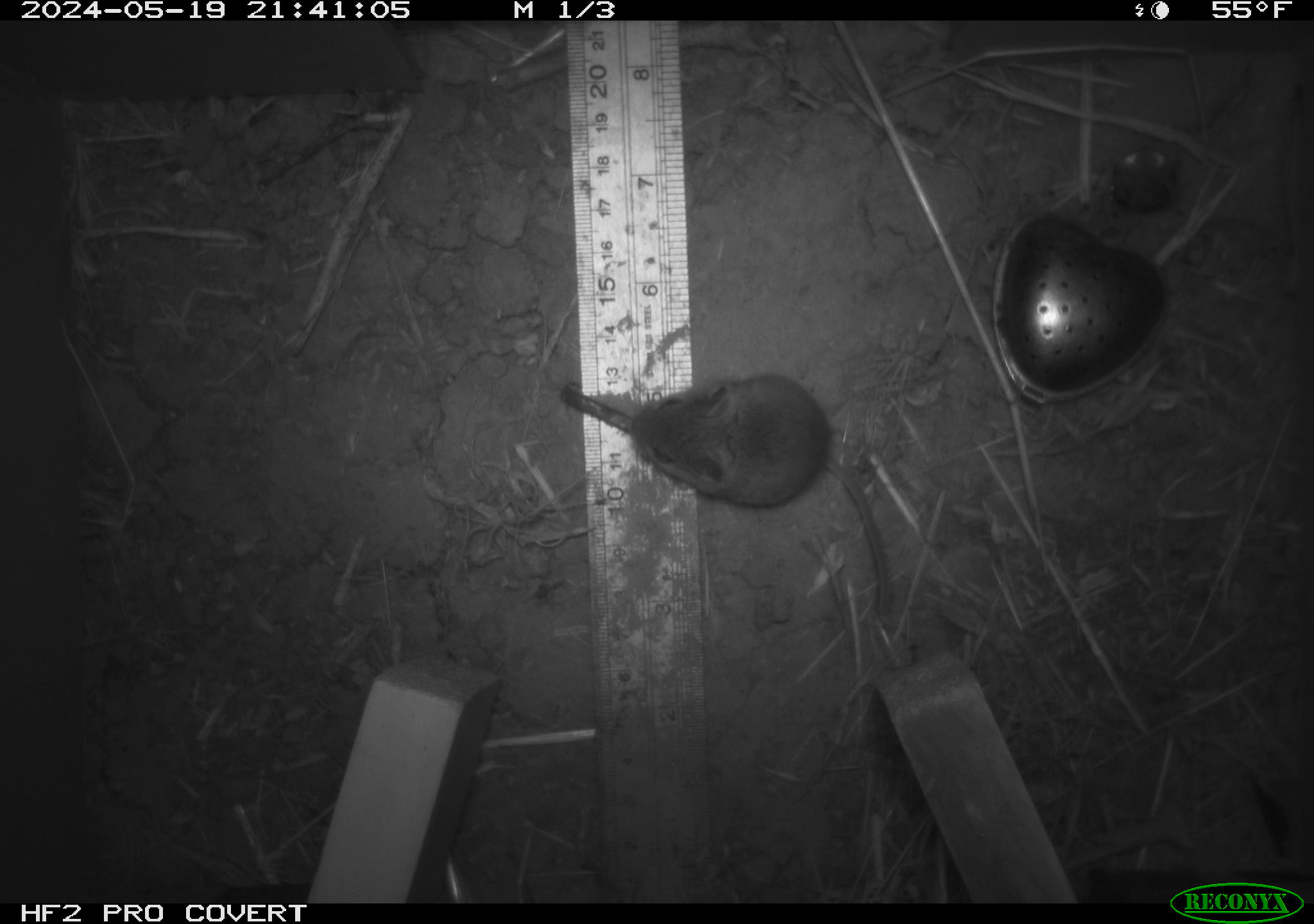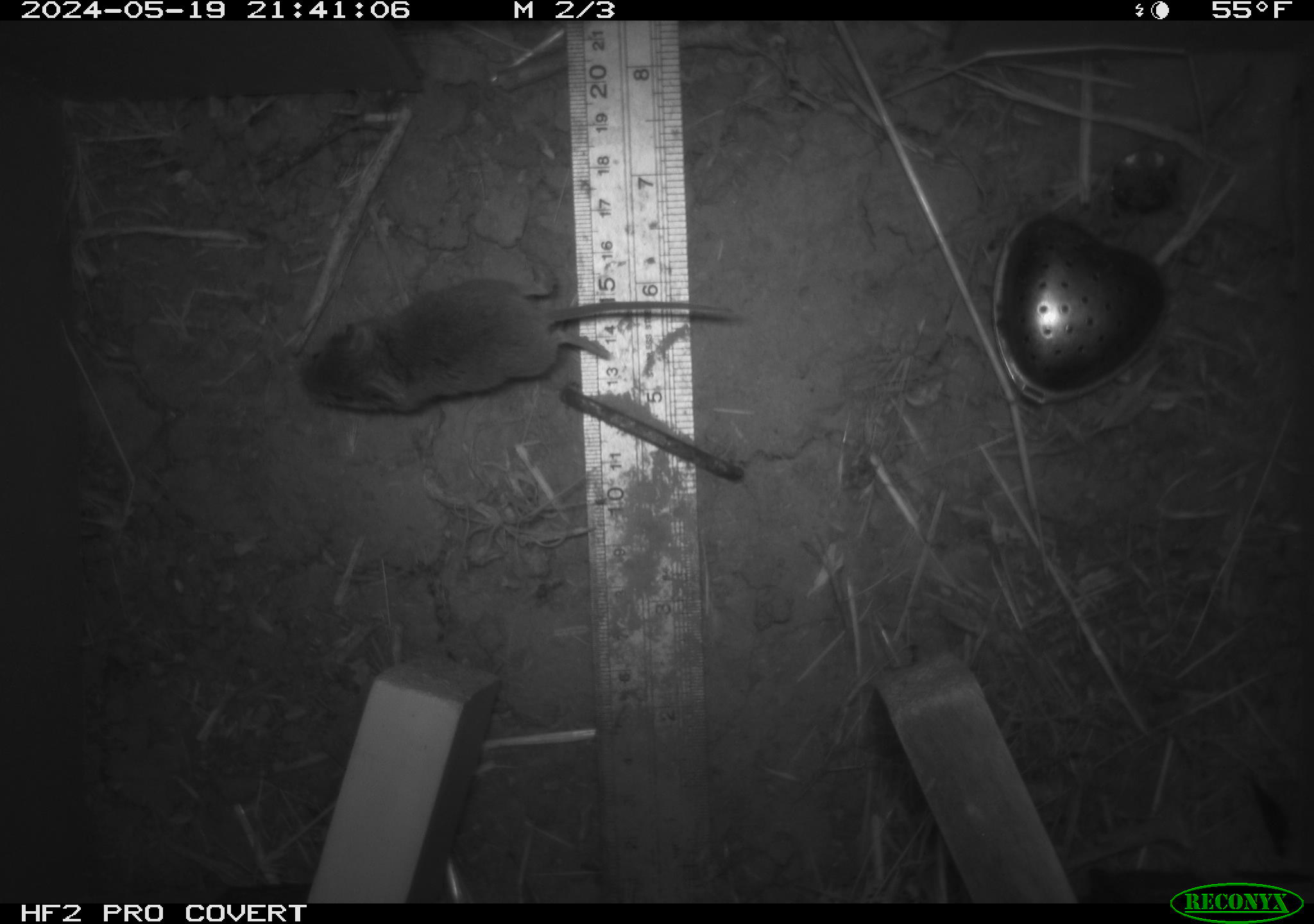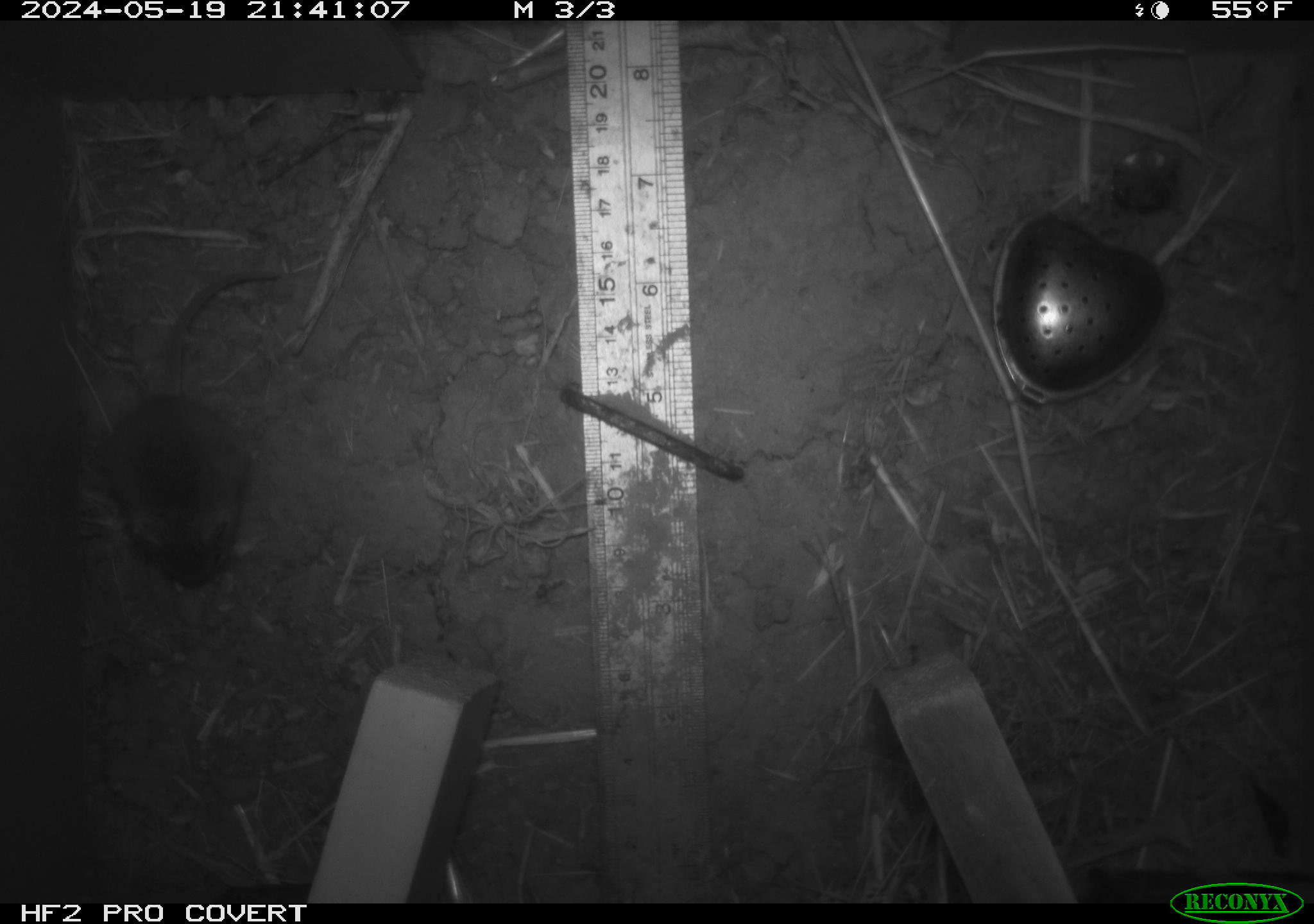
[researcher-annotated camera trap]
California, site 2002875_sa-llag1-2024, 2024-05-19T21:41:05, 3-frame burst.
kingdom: Animalia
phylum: Chordata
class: Mammalia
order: Rodentia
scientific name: Rodentia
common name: mouse species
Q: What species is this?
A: Mouse species (Rodentia).